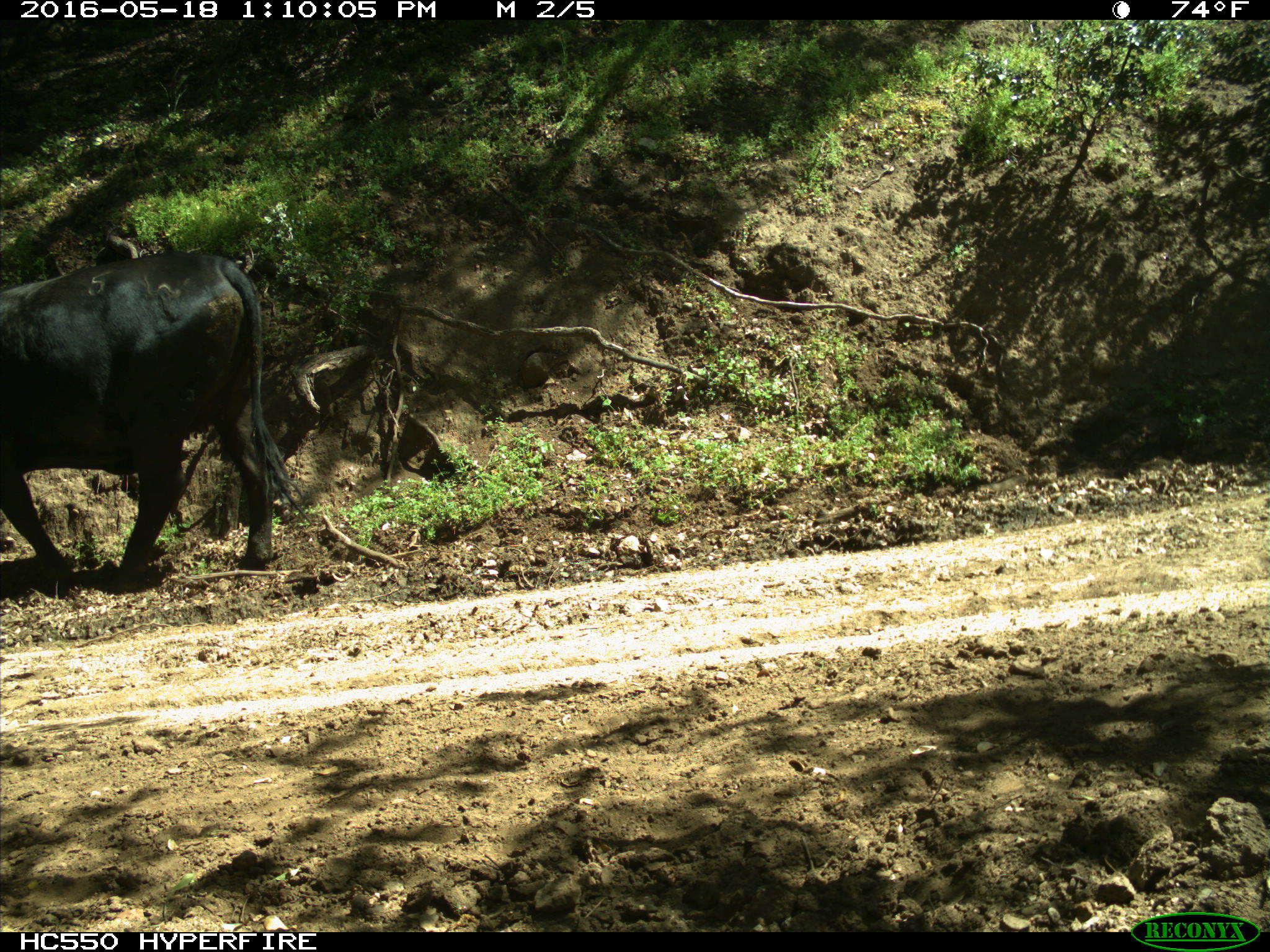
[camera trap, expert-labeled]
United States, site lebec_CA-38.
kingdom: Animalia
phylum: Chordata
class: Mammalia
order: Artiodactyla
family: Bovidae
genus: Bos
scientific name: Bos taurus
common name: domestic cow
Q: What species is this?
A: Bos taurus (domestic cow).